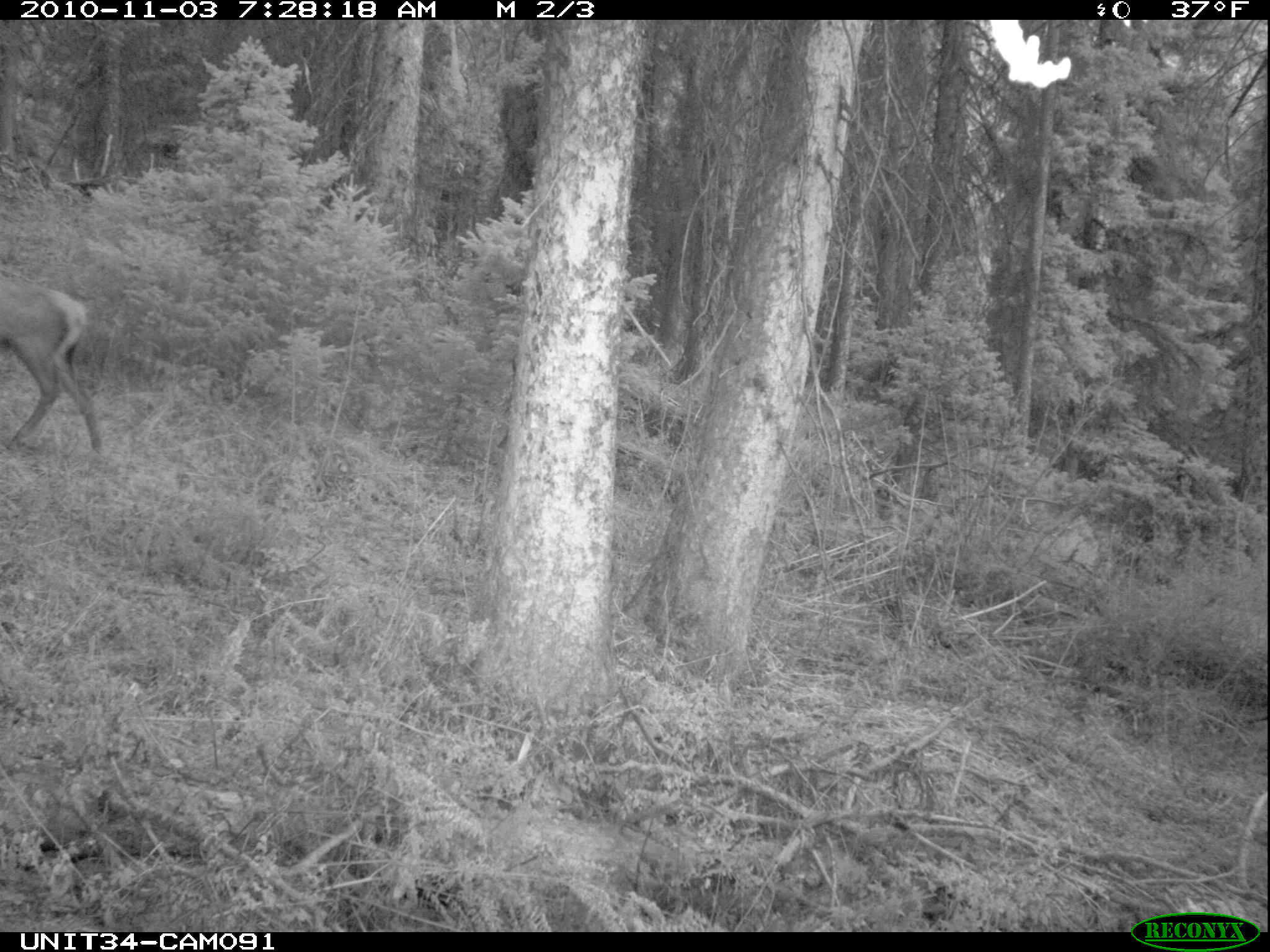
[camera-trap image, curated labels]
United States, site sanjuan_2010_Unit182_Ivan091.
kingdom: Animalia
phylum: Chordata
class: Mammalia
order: Artiodactyla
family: Cervidae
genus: Cervus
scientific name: Cervus elaphus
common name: red deer